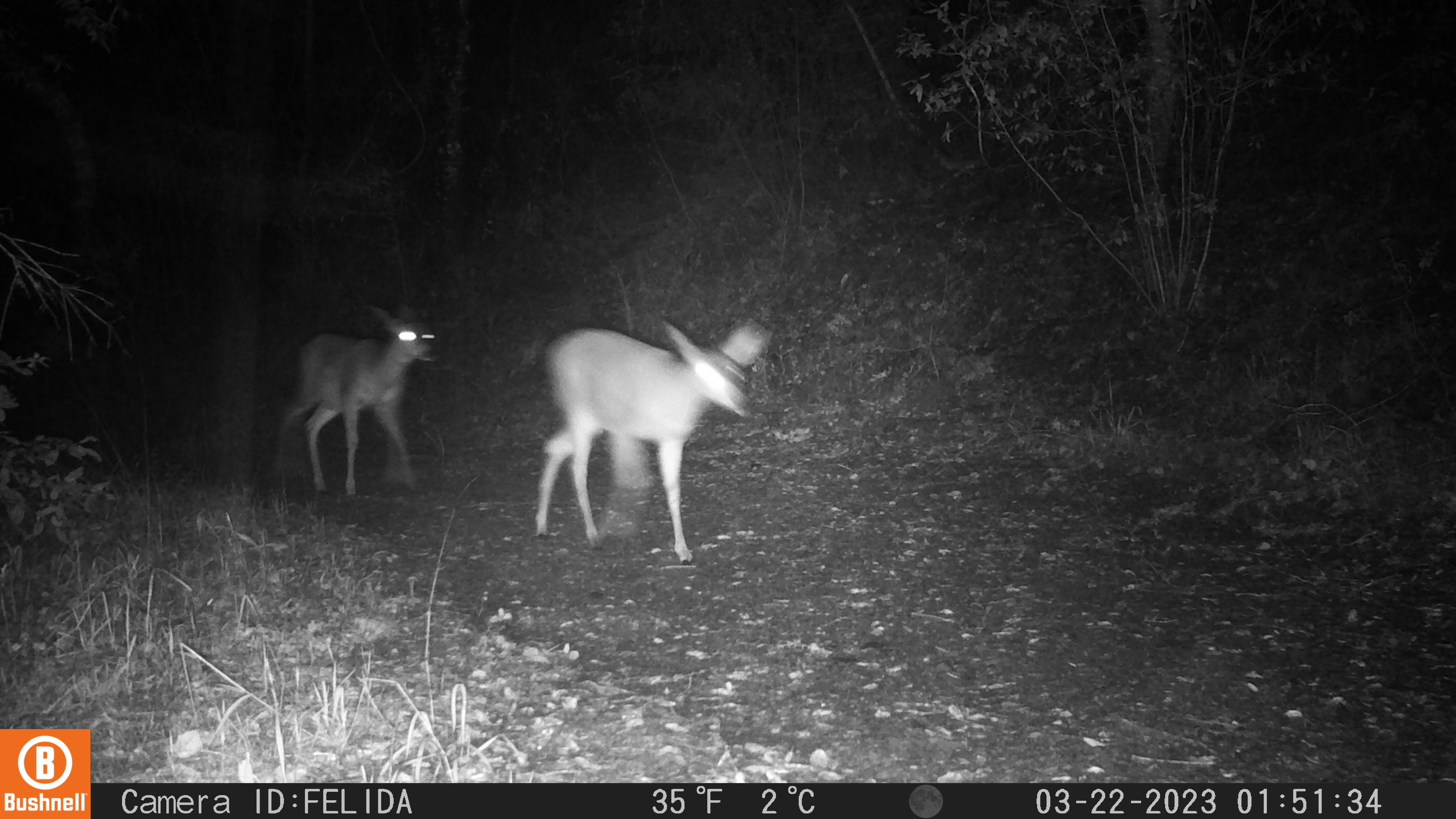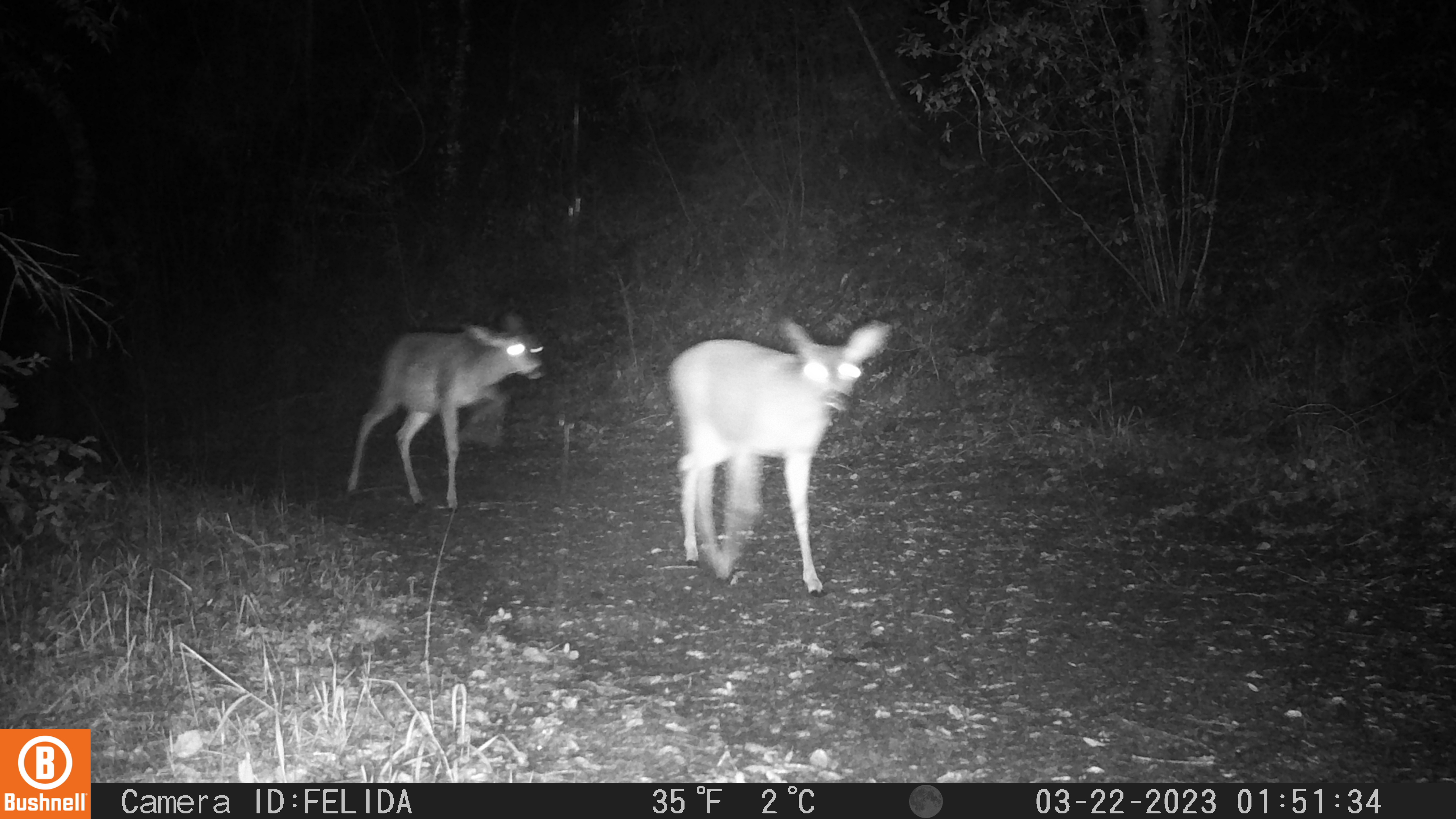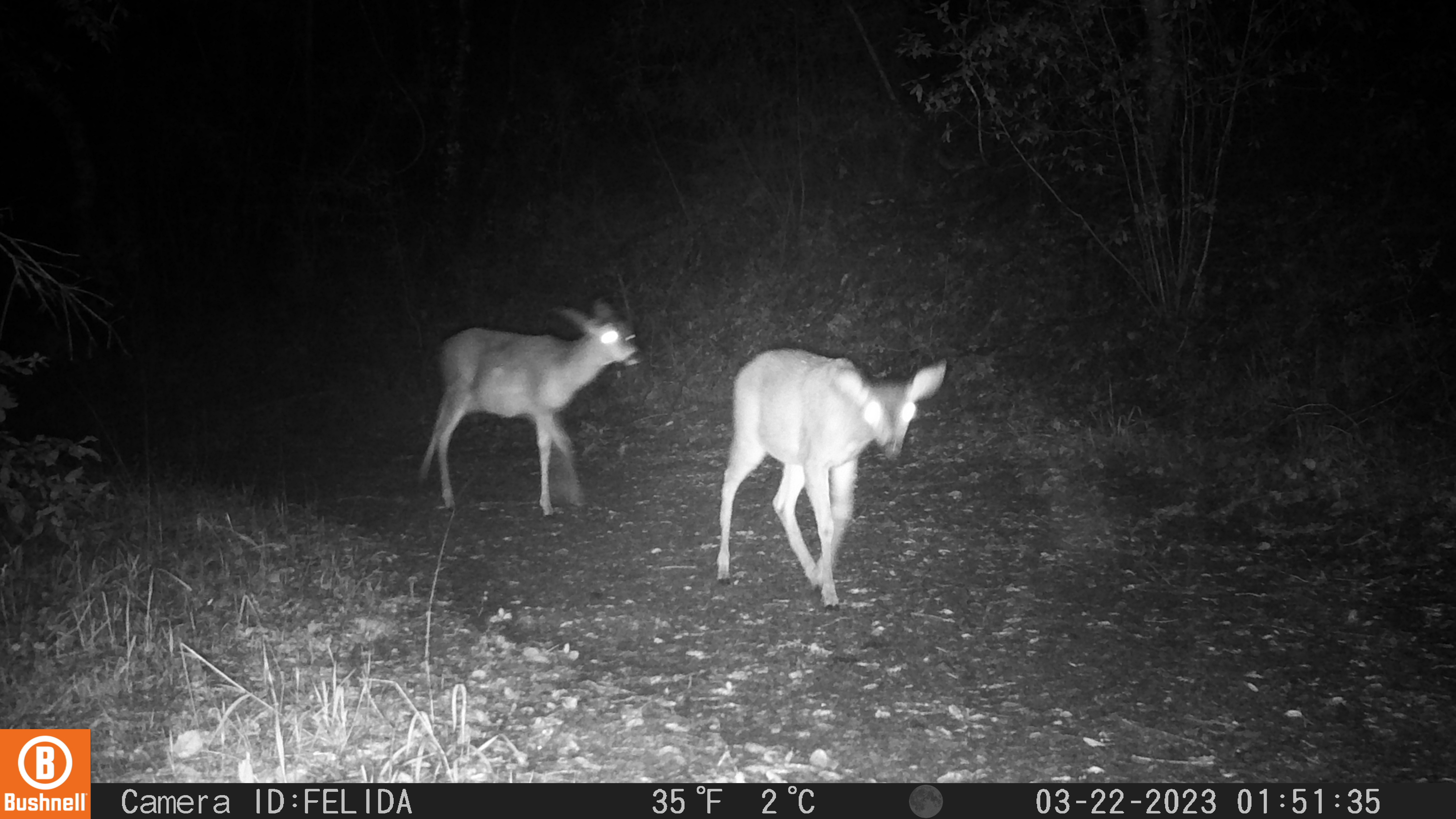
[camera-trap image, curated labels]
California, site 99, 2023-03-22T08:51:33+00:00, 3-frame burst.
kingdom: Animalia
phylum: Chordata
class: Mammalia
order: Artiodactyla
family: Cervidae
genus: Odocoileus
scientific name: Odocoileus hemionus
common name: mule deer